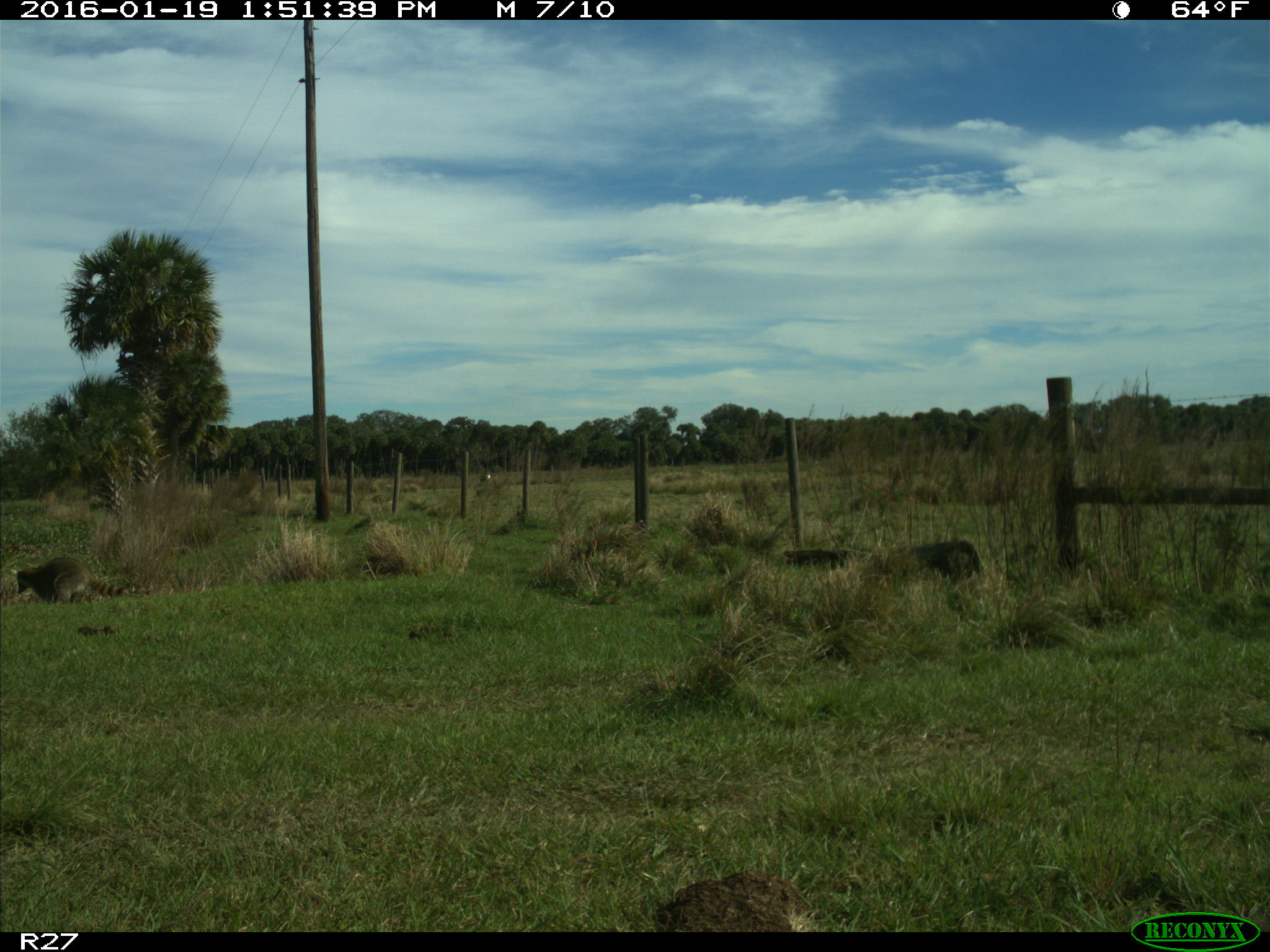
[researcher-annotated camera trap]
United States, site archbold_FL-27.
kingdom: Animalia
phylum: Chordata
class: Mammalia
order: Carnivora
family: Procyonidae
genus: Procyon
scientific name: Procyon lotor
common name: common raccoon